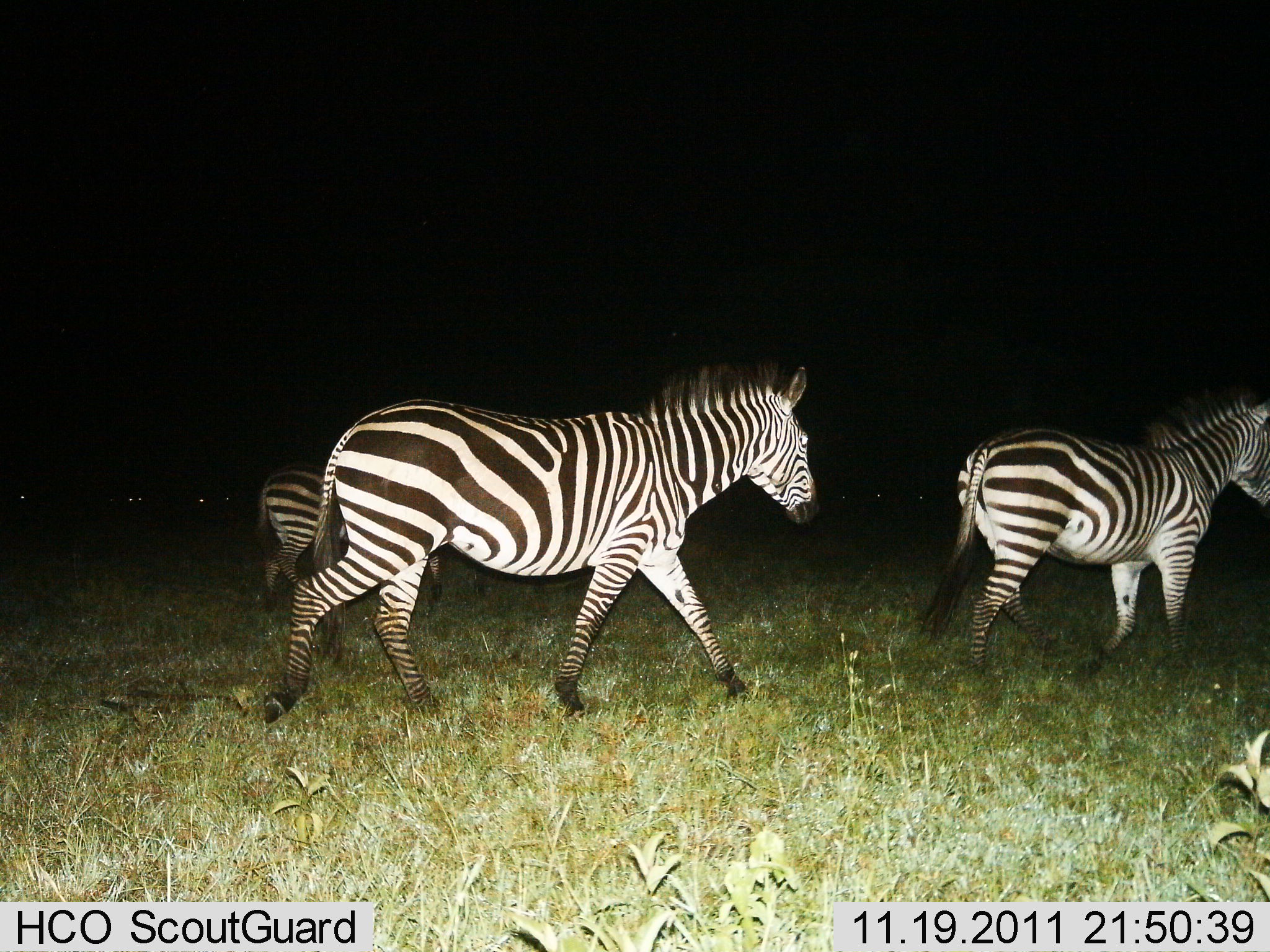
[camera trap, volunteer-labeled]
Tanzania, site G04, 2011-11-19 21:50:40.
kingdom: Animalia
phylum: Chordata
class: Mammalia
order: Perissodactyla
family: Equidae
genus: Equus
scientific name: Equus quagga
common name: plains zebra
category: zebra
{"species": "zebra (plains zebra) (Equus quagga)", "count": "3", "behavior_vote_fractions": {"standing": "0%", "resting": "0%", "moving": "100%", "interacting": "0%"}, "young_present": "0%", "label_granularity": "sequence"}